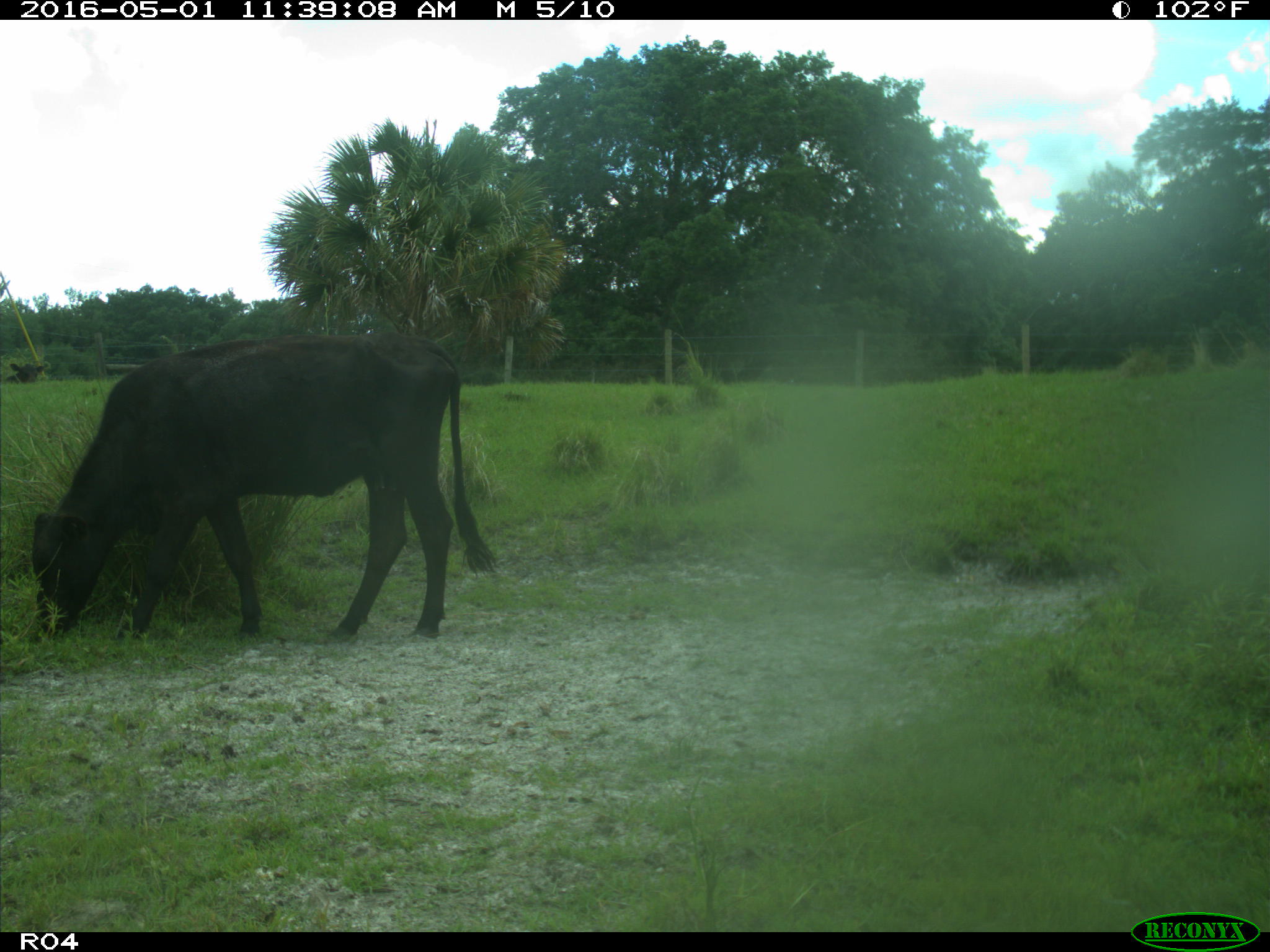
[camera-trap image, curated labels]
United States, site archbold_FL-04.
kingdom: Animalia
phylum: Chordata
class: Mammalia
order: Artiodactyla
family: Bovidae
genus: Bos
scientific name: Bos taurus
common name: domestic cow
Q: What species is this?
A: Bos taurus (domestic cow).